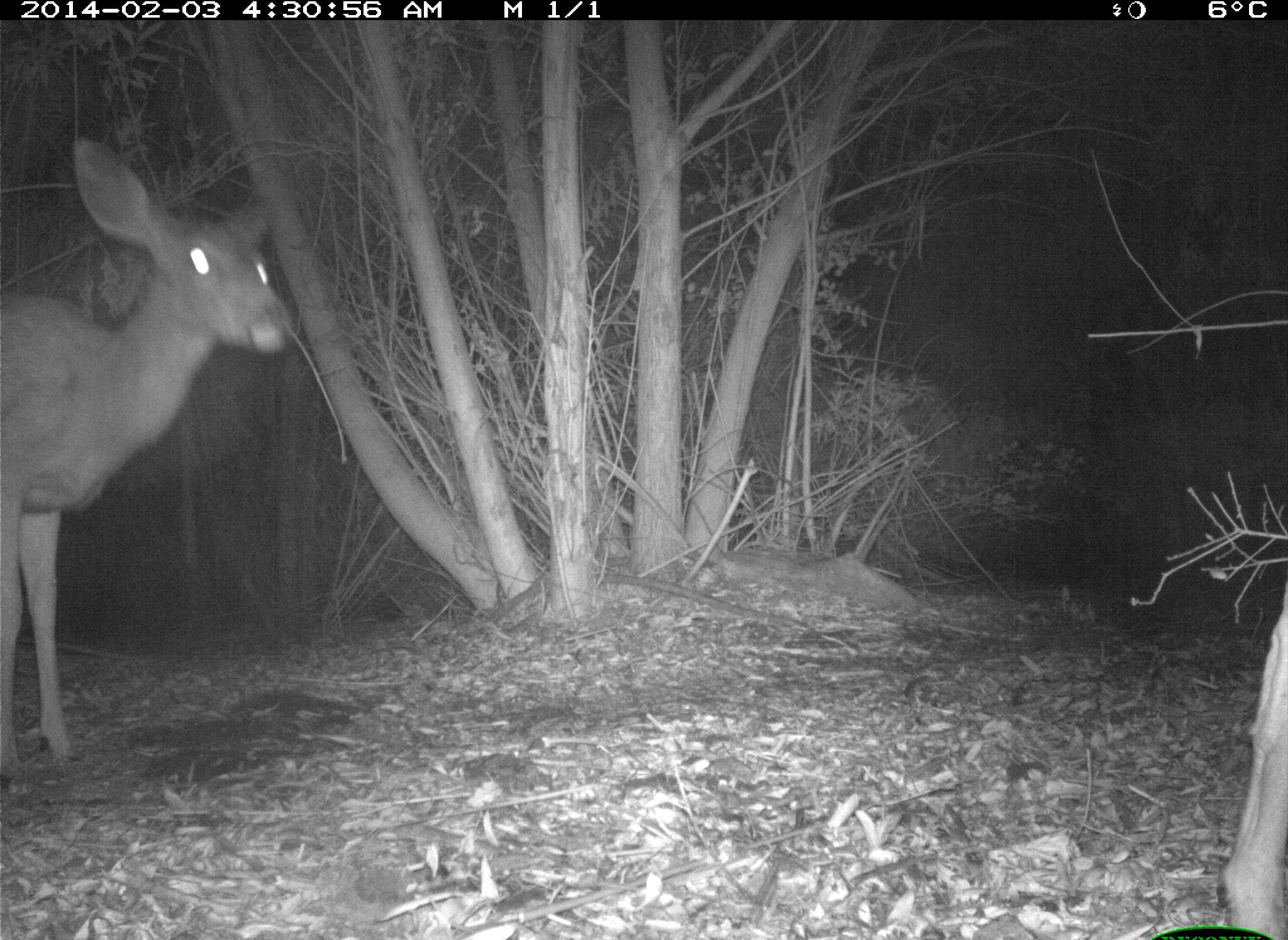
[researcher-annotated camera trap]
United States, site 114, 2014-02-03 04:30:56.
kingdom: Animalia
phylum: Chordata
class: Mammalia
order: Artiodactyla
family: Cervidae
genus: Odocoileus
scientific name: Odocoileus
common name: deer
Deer (Odocoileus).